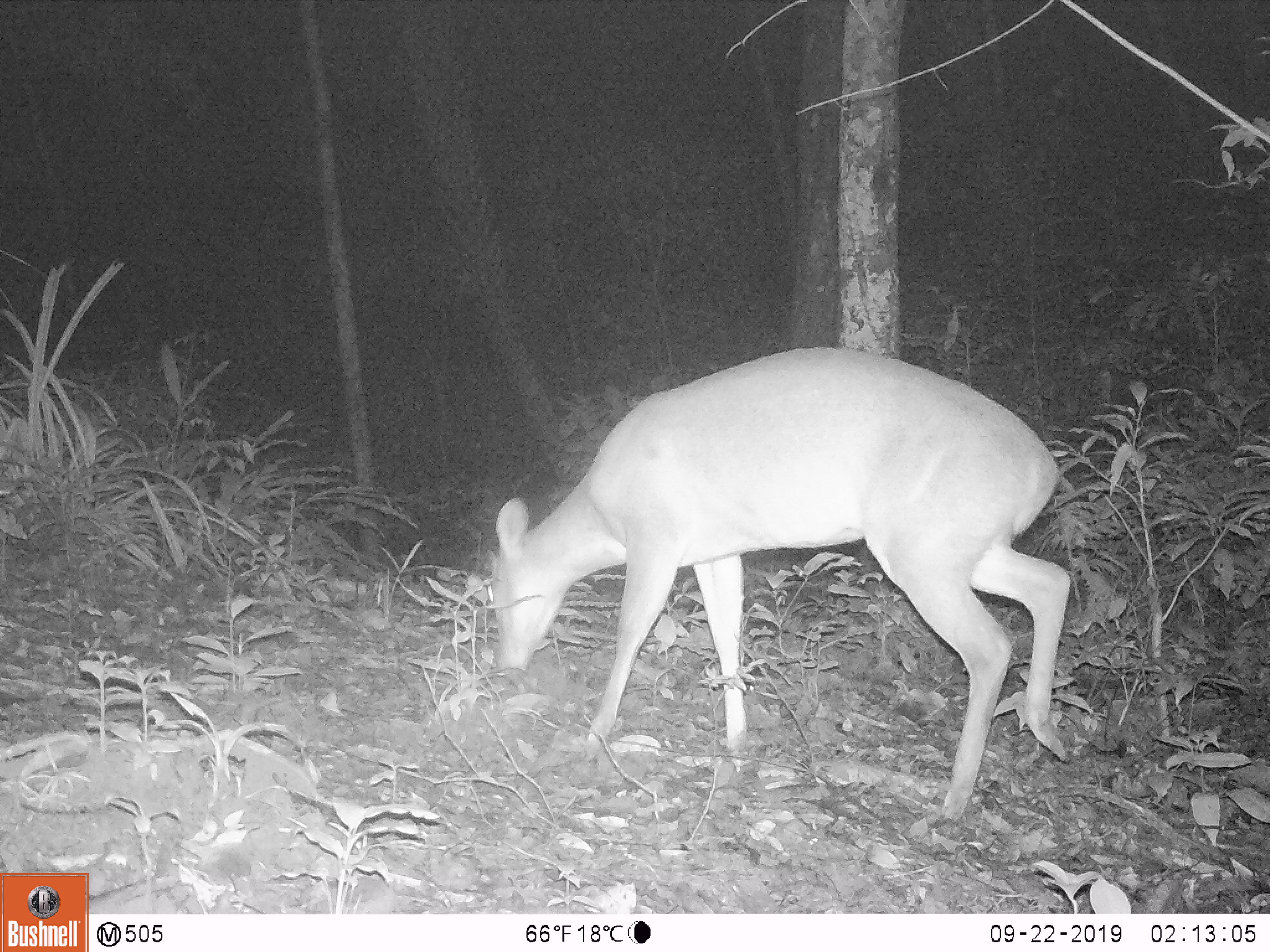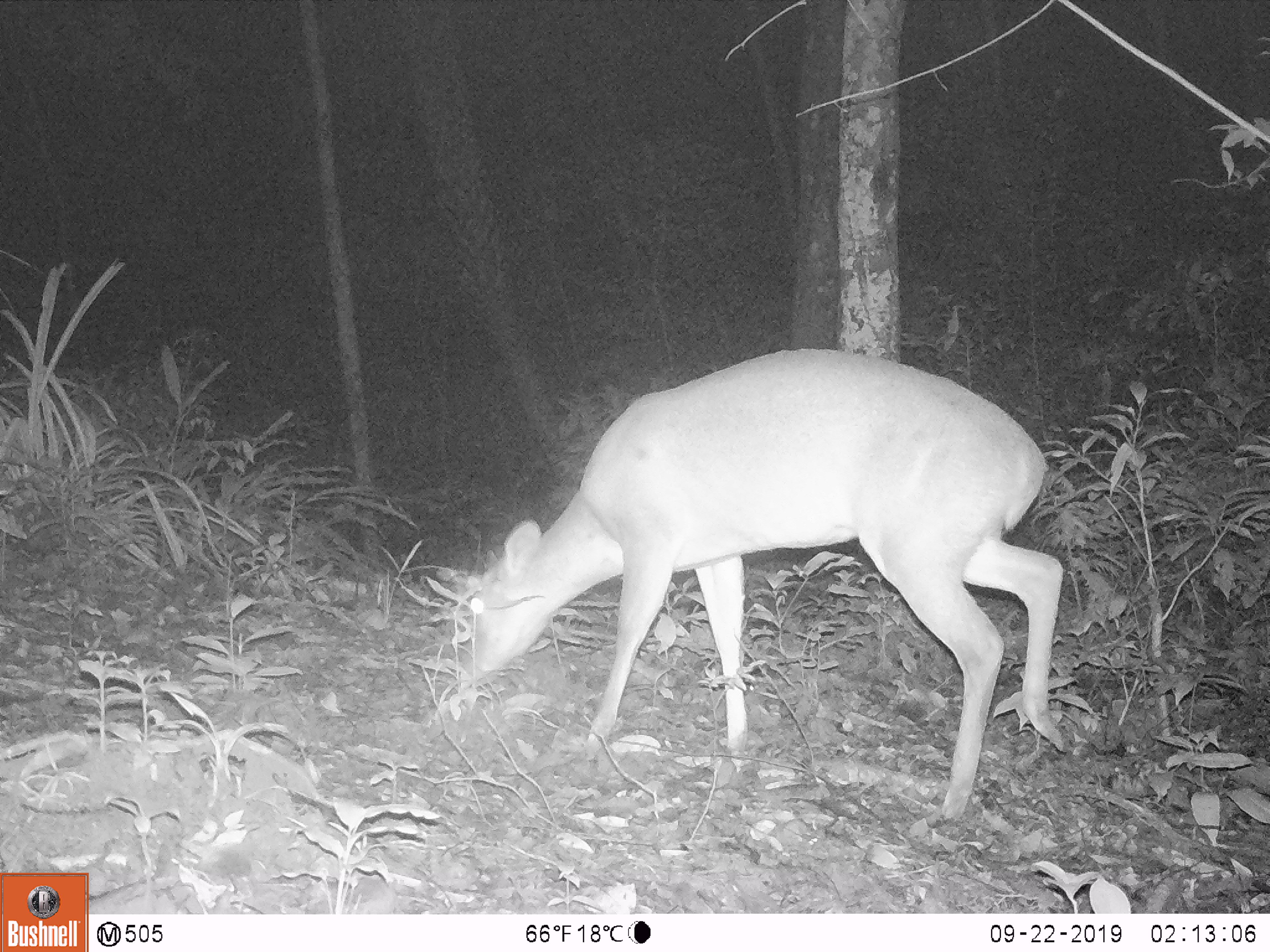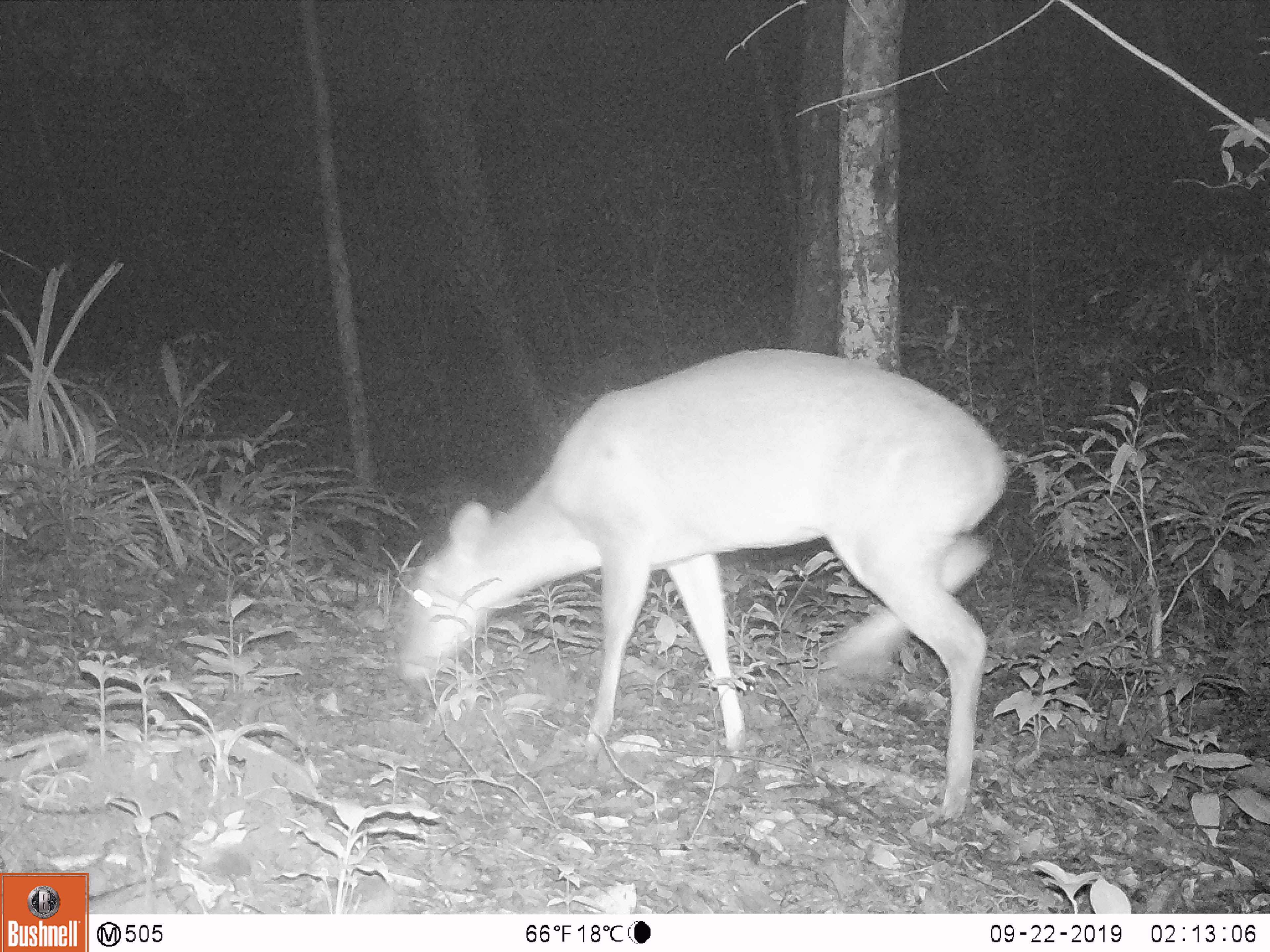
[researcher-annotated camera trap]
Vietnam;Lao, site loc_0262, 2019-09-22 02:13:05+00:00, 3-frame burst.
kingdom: Animalia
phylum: Chordata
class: Mammalia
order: Artiodactyla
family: Cervidae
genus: Muntiacus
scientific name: Muntiacus vuquangensis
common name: large-antlered muntjac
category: large antlered muntjac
Large antlered muntjac (large-antlered muntjac) (Muntiacus vuquangensis). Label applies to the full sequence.